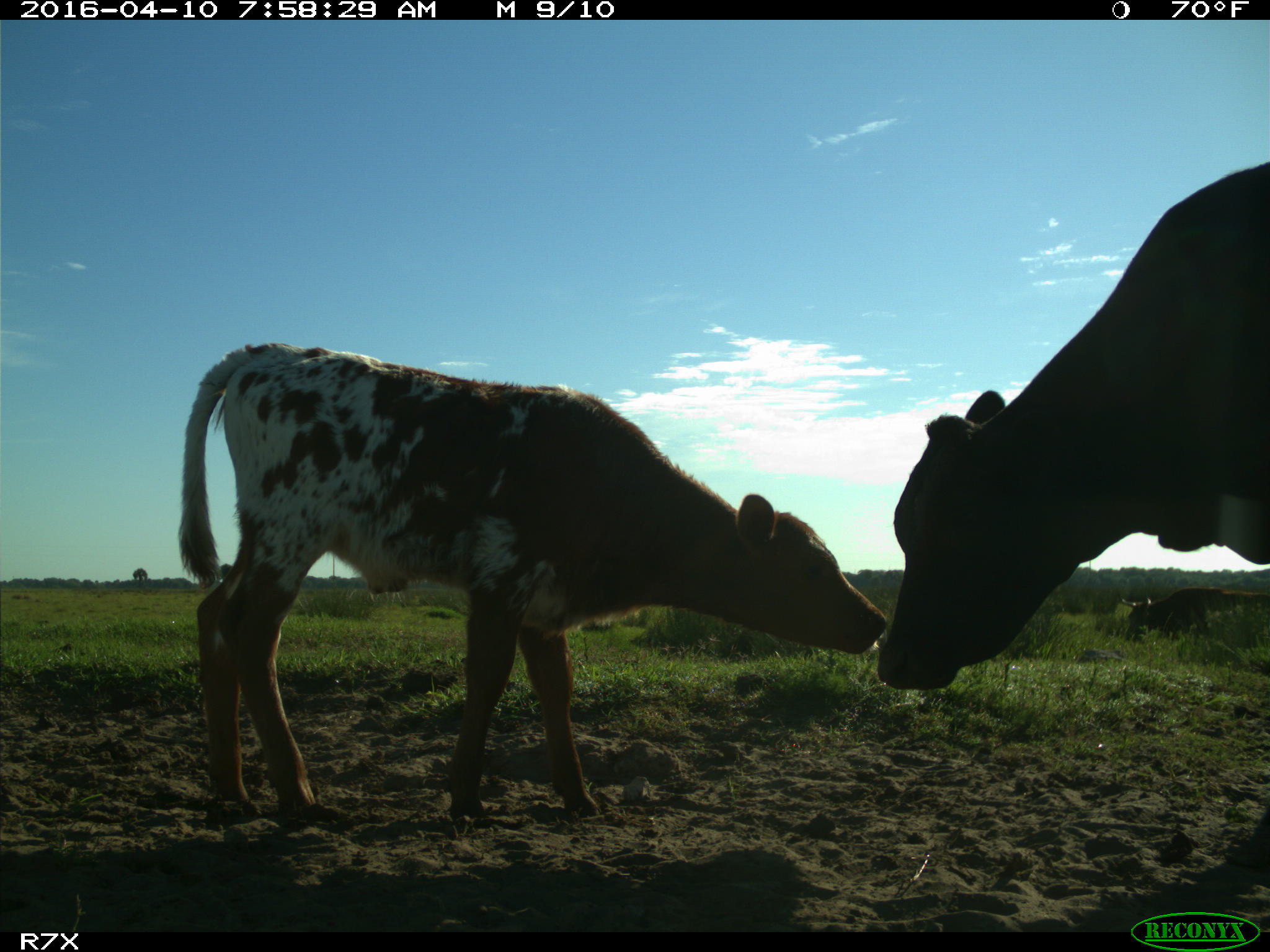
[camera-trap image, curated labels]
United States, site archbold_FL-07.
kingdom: Animalia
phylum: Chordata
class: Mammalia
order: Artiodactyla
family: Bovidae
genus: Bos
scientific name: Bos taurus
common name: domestic cow